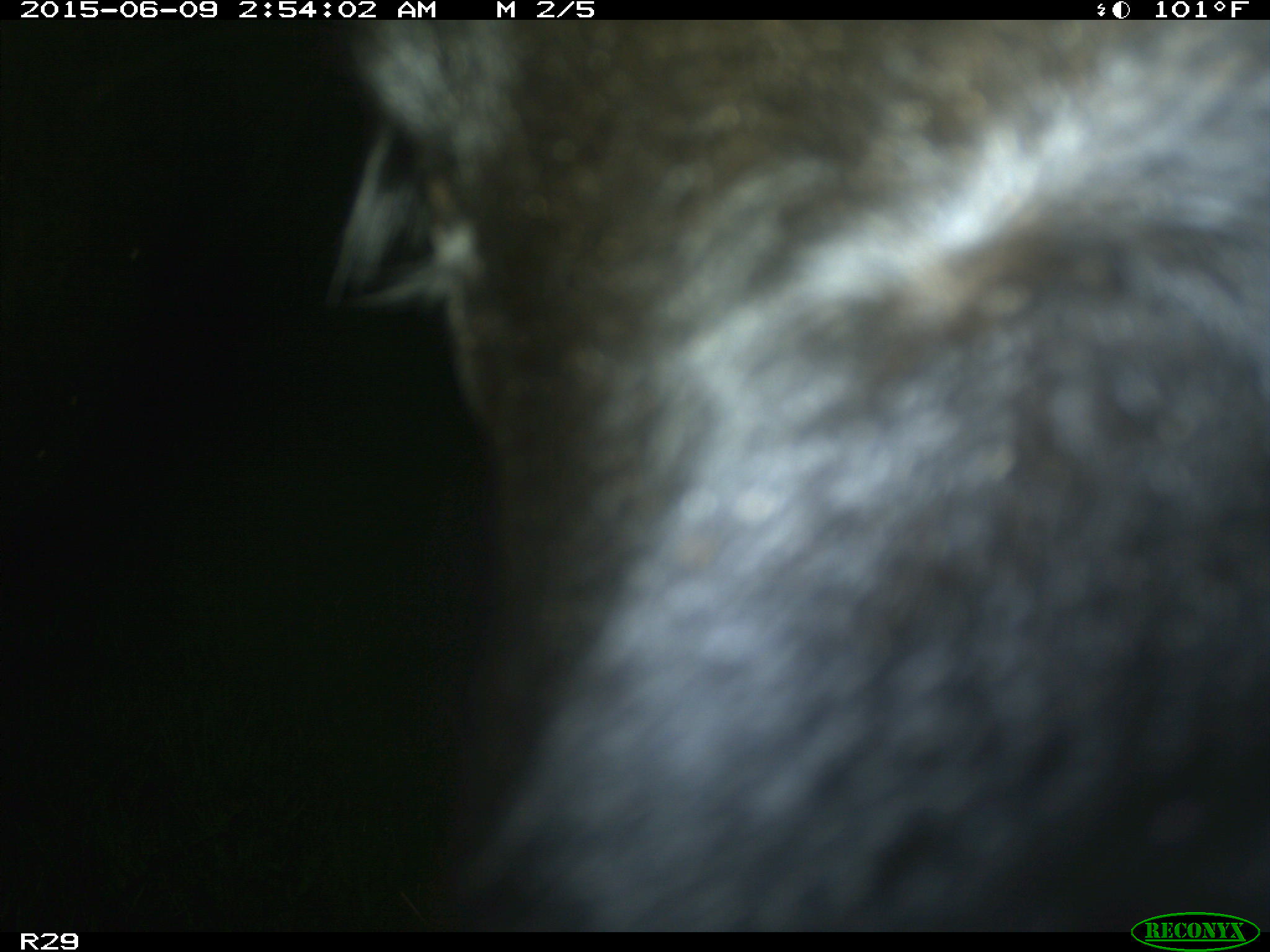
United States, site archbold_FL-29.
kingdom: Animalia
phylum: Chordata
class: Mammalia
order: Artiodactyla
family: Bovidae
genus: Bos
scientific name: Bos taurus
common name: domestic cow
Bos taurus (domestic cow).